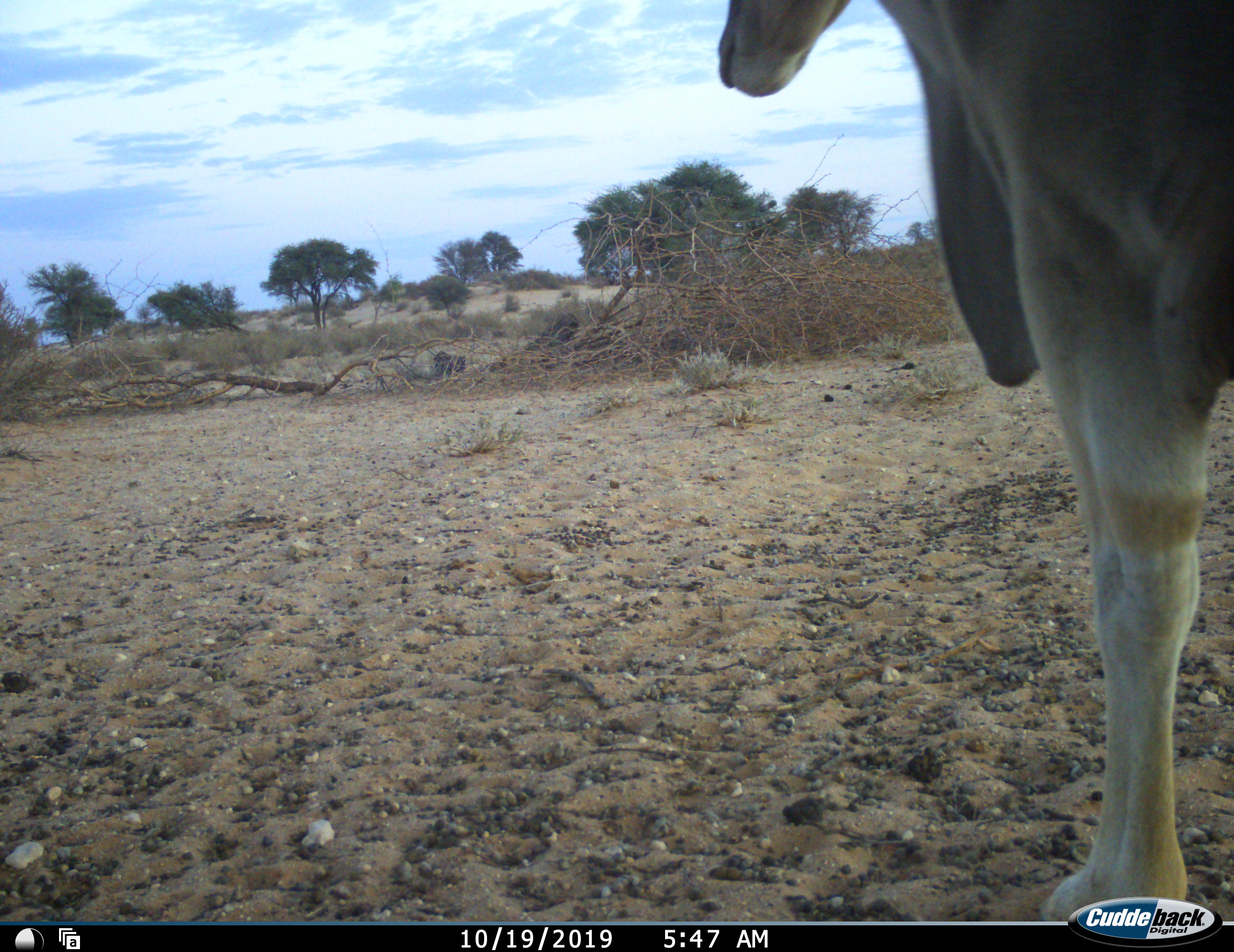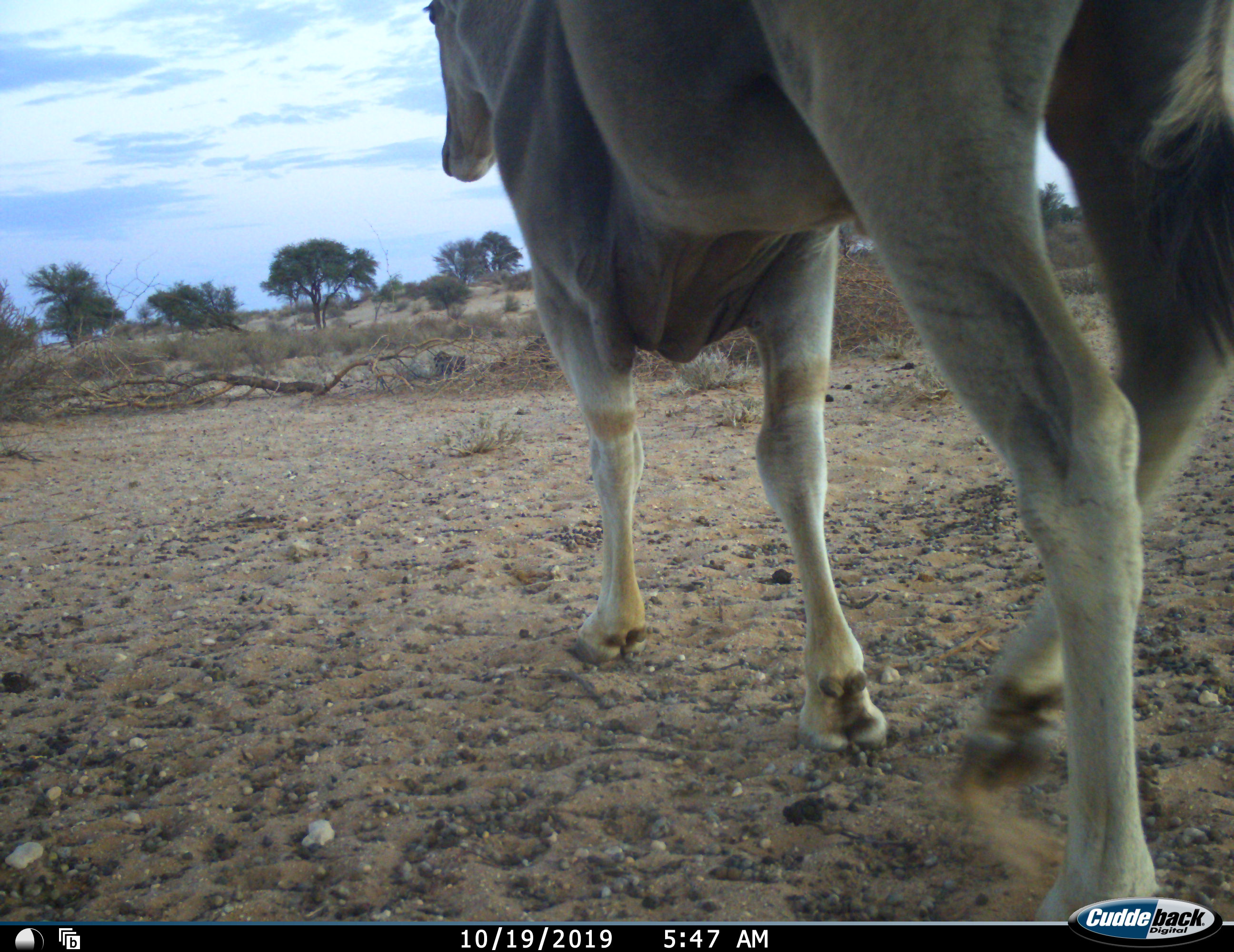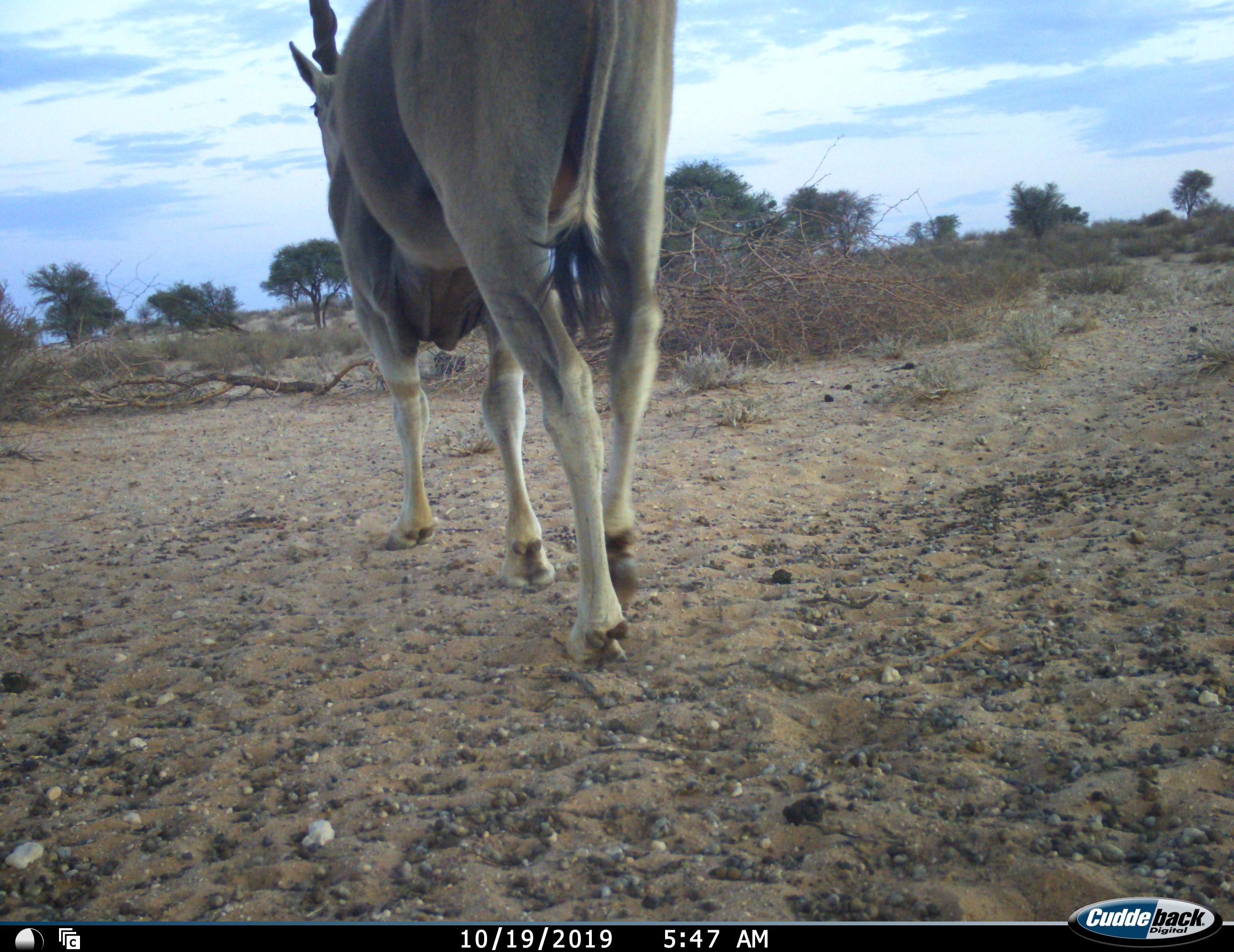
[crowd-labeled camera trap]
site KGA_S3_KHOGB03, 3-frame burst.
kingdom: Animalia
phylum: Chordata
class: Mammalia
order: Artiodactyla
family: Bovidae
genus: Tragelaphus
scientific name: Tragelaphus oryx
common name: eland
Eland (Tragelaphus oryx), count 1. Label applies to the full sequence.